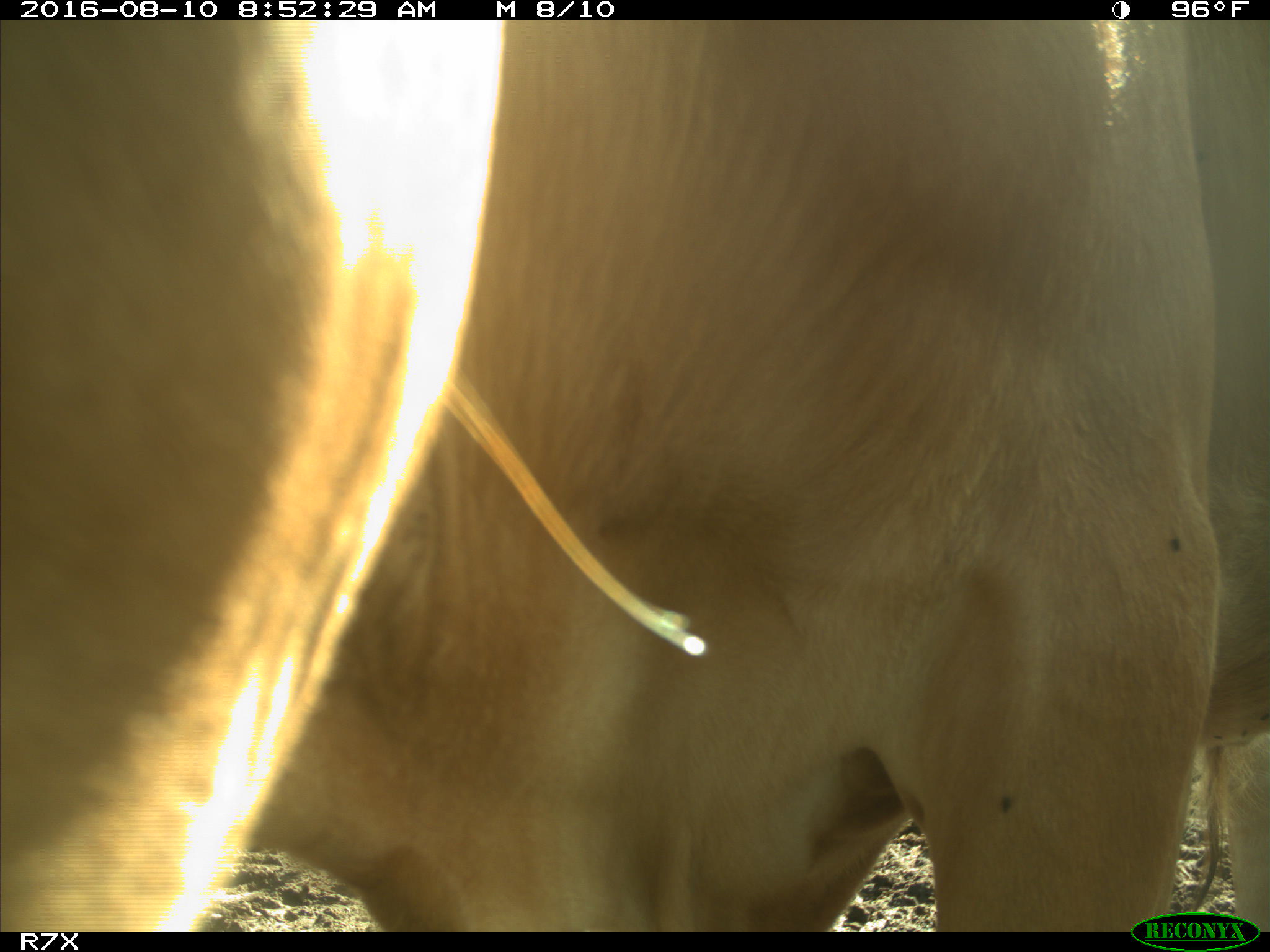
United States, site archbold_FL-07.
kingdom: Animalia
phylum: Chordata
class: Mammalia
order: Artiodactyla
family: Bovidae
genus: Bos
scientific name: Bos taurus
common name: domestic cow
Bos taurus (domestic cow).